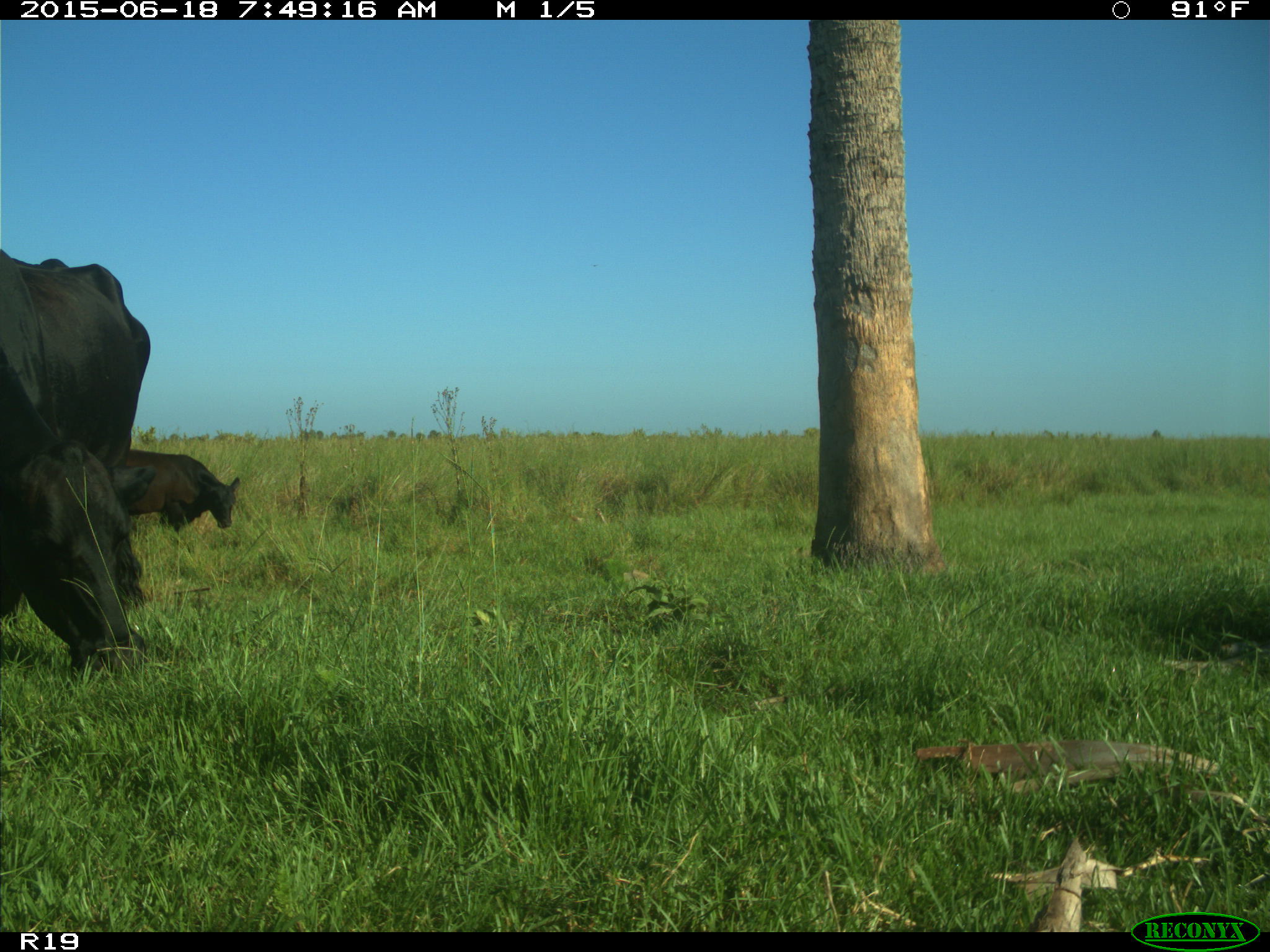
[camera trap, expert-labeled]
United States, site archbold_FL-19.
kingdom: Animalia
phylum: Chordata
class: Mammalia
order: Artiodactyla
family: Bovidae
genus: Bos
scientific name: Bos taurus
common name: domestic cow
Bos taurus (domestic cow).